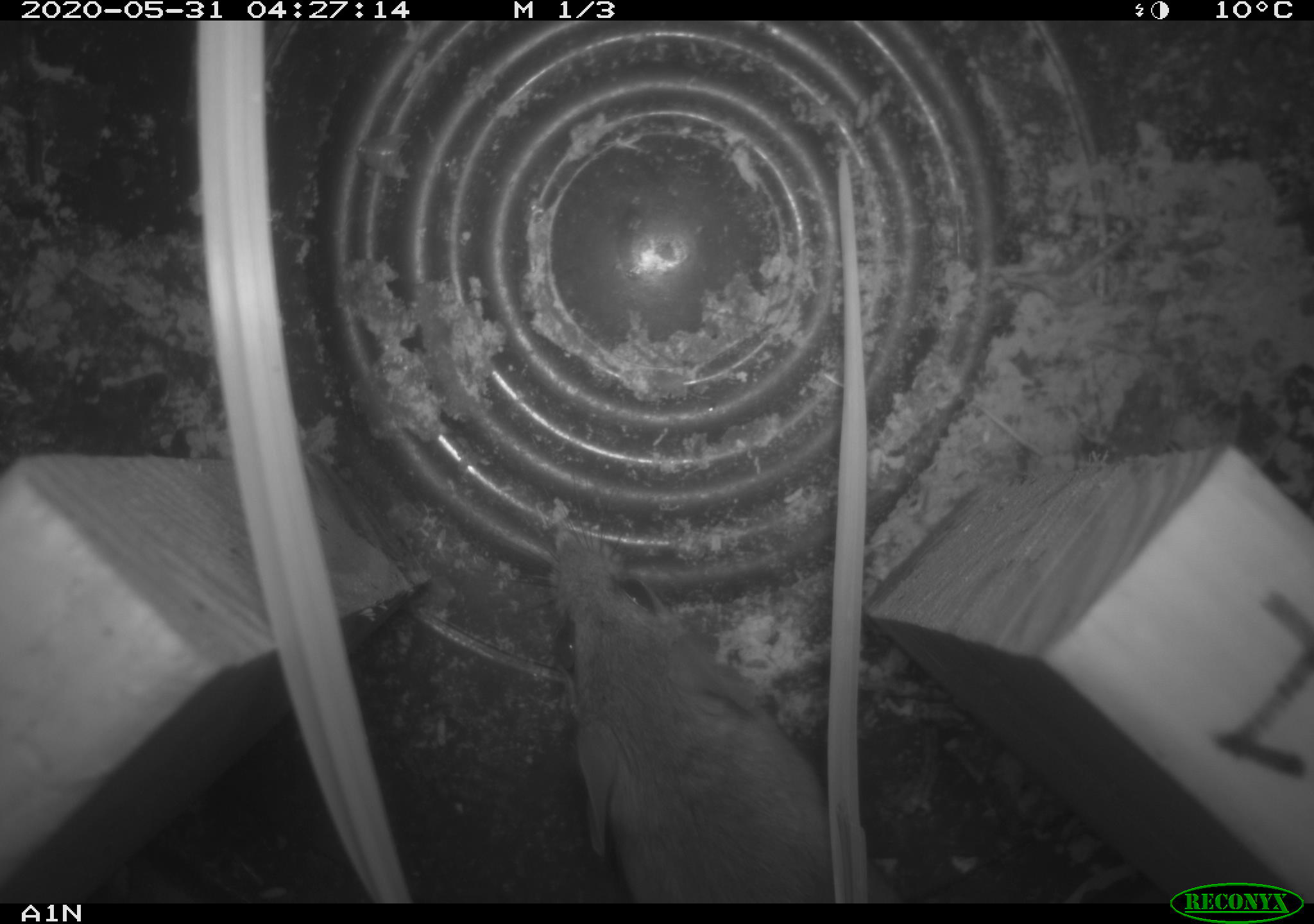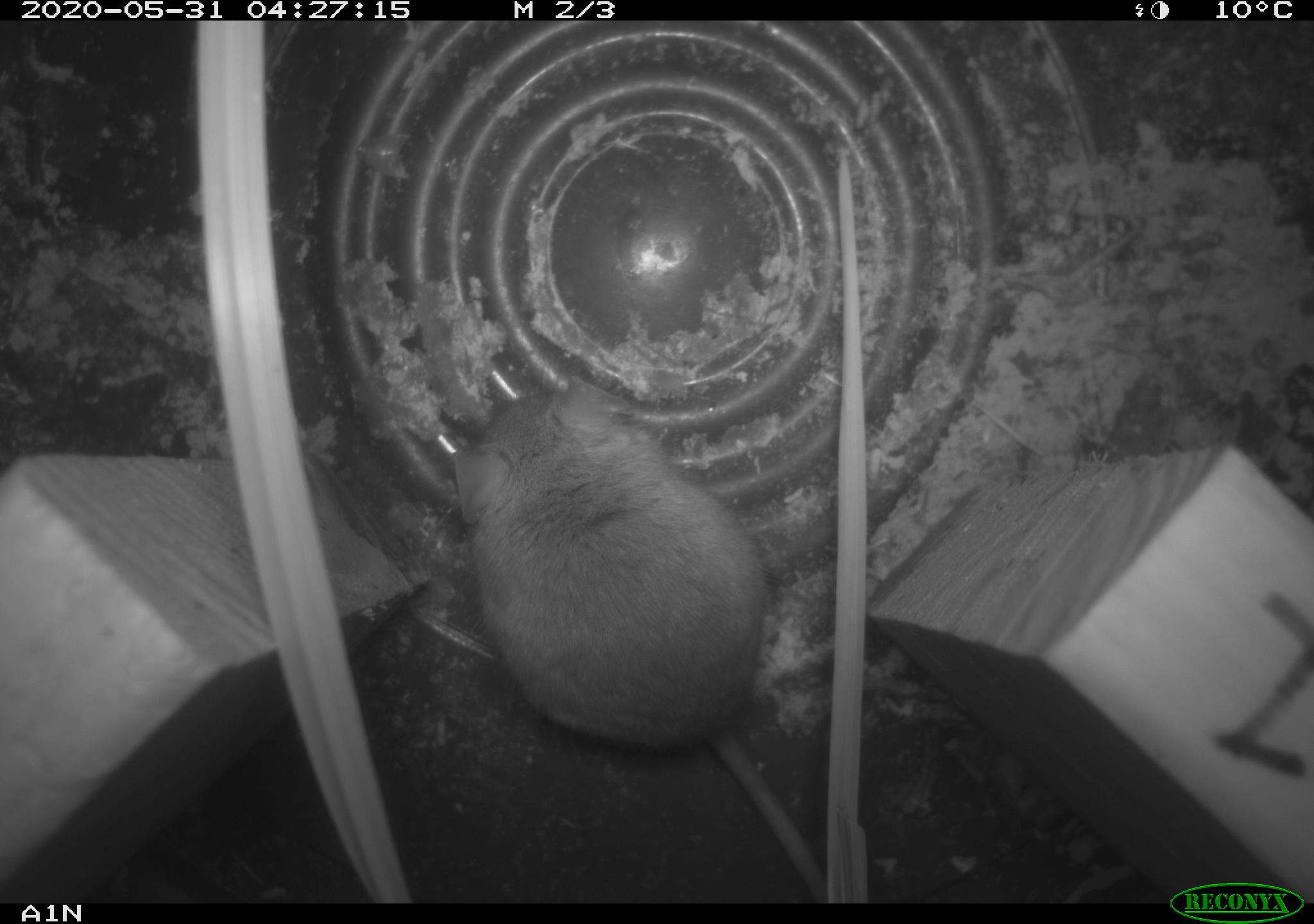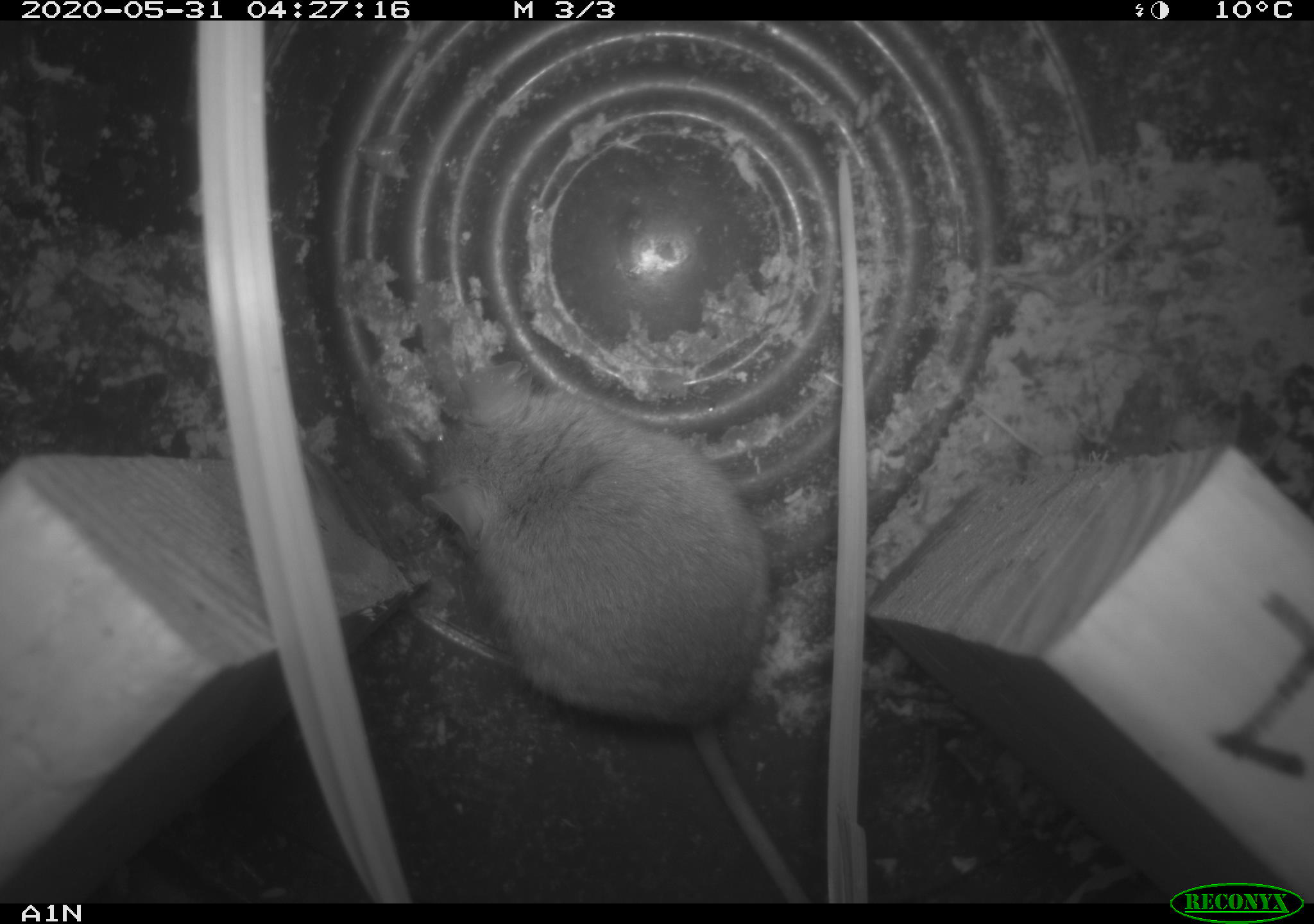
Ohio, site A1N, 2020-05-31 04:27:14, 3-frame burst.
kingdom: Animalia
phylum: Chordata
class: Mammalia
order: Rodentia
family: Cricetidae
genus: Peromyscus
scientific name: Peromyscus leucopus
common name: white-footed mouse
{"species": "white-footed mouse (Peromyscus leucopus)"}